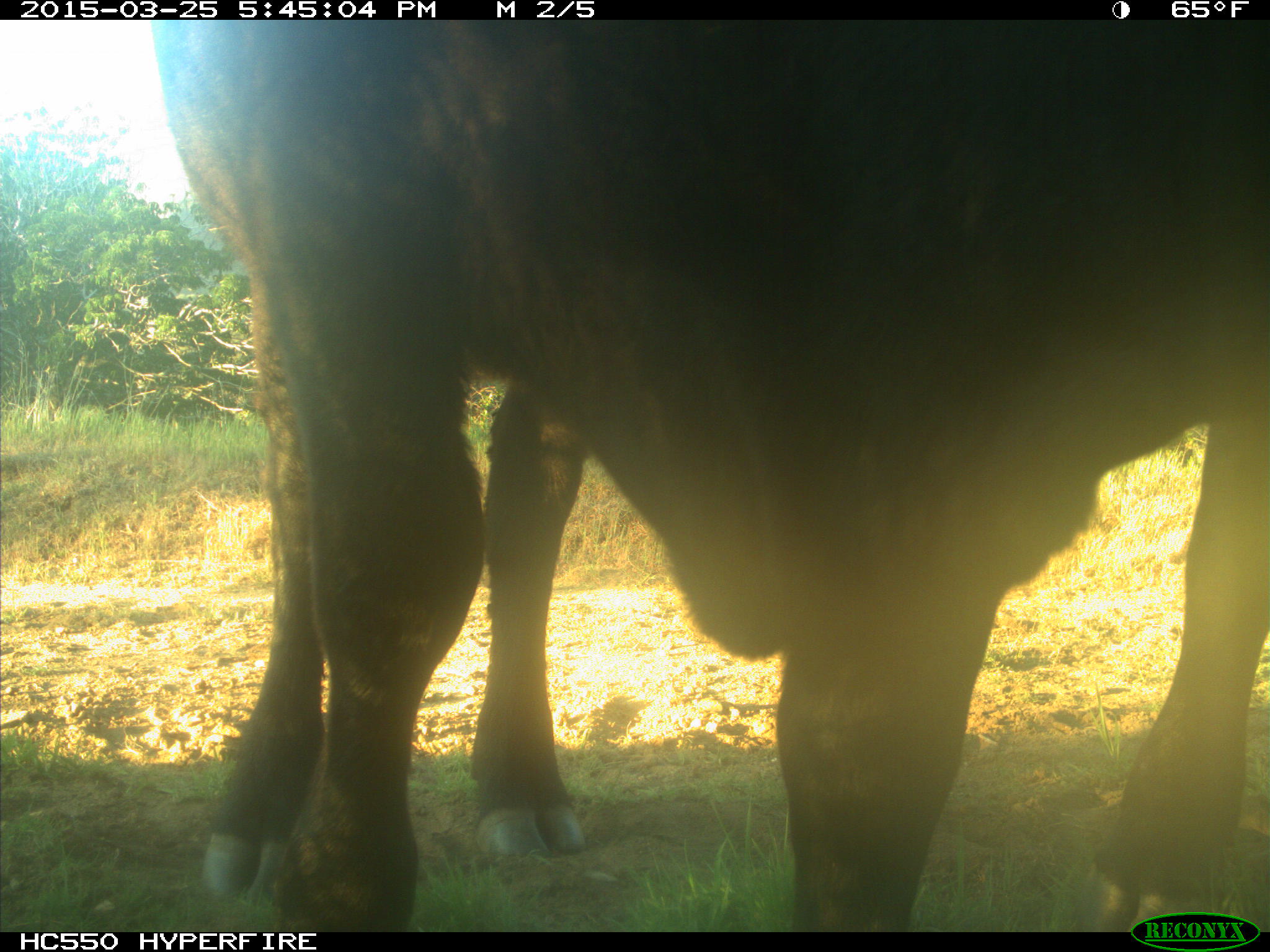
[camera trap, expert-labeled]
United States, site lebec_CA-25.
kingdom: Animalia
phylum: Chordata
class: Mammalia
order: Artiodactyla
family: Bovidae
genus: Bos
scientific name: Bos taurus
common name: domestic cow